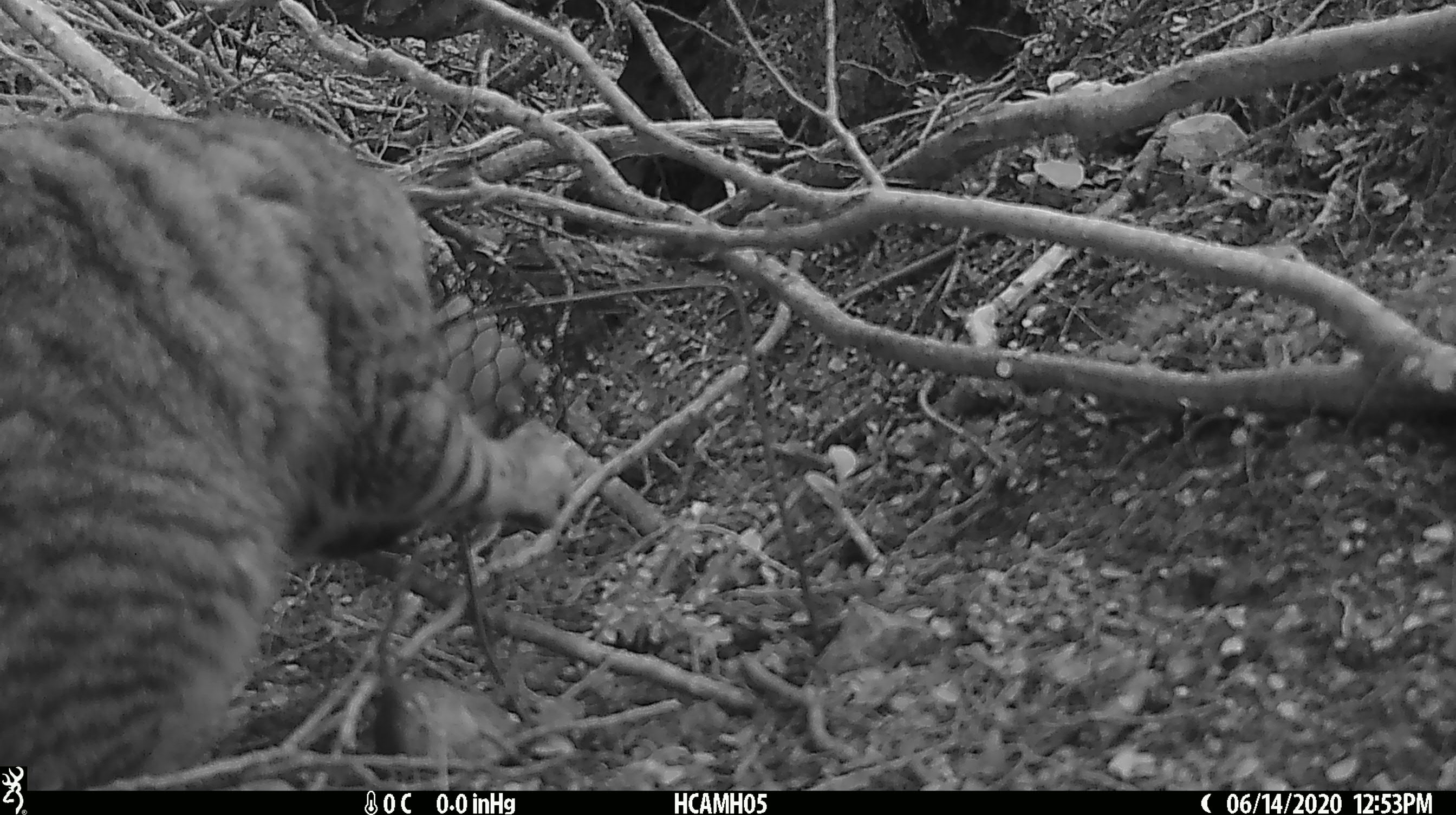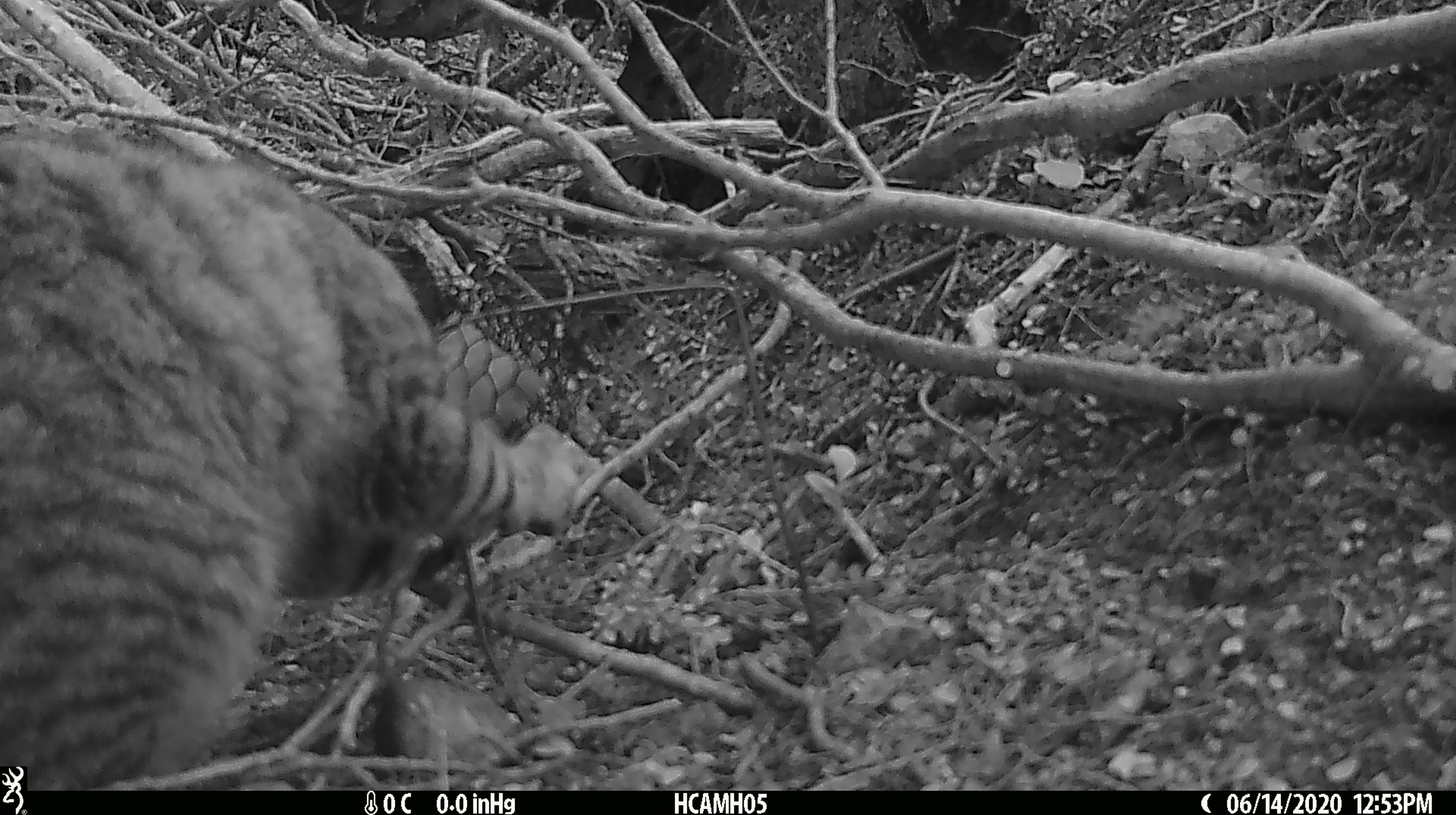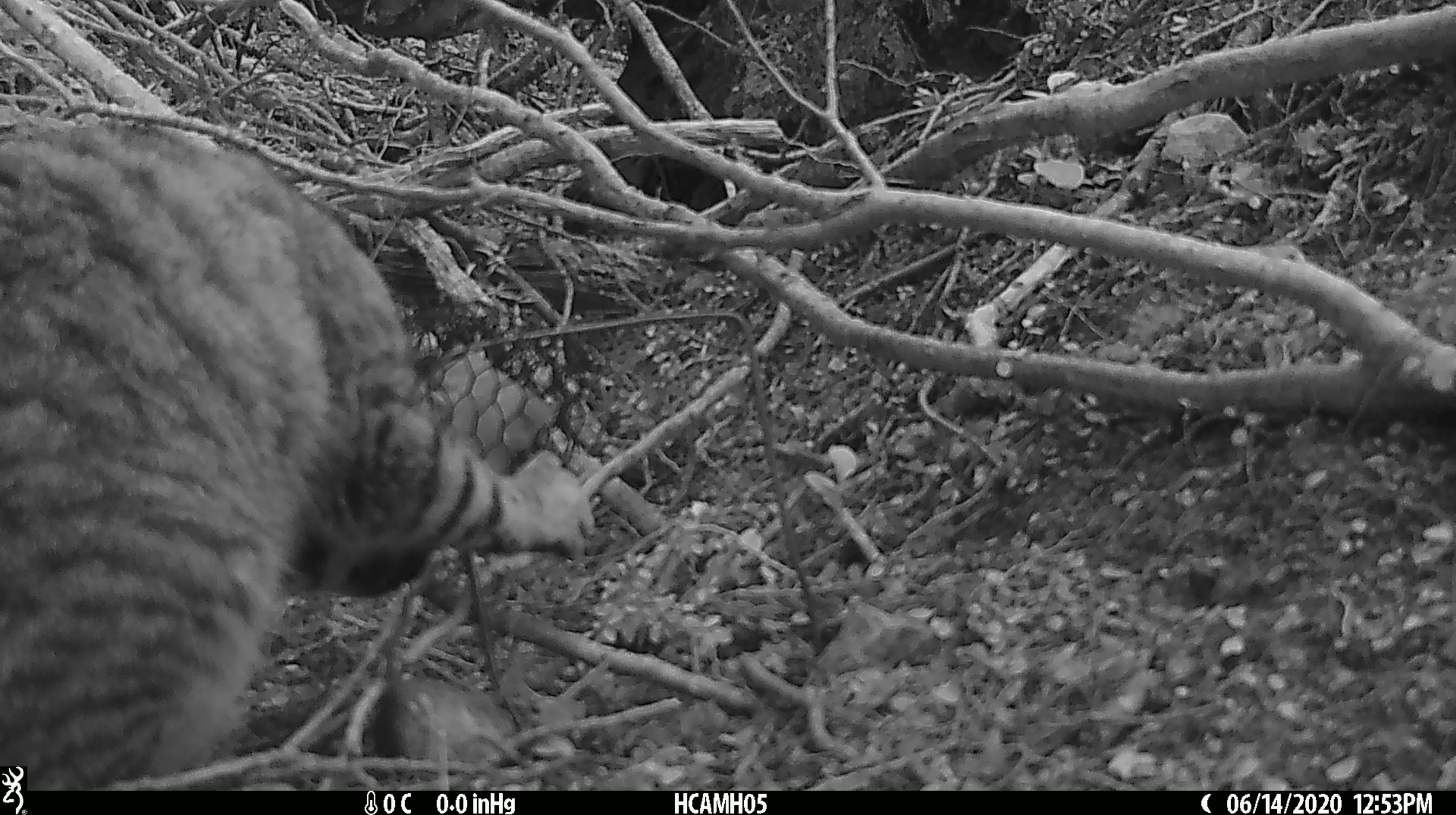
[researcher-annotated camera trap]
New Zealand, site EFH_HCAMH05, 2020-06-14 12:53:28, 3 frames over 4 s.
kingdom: Animalia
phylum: Chordata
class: Mammalia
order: Carnivora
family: Felidae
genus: Felis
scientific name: Felis catus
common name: domestic cat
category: cat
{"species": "cat (domestic cat) (Felis catus)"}